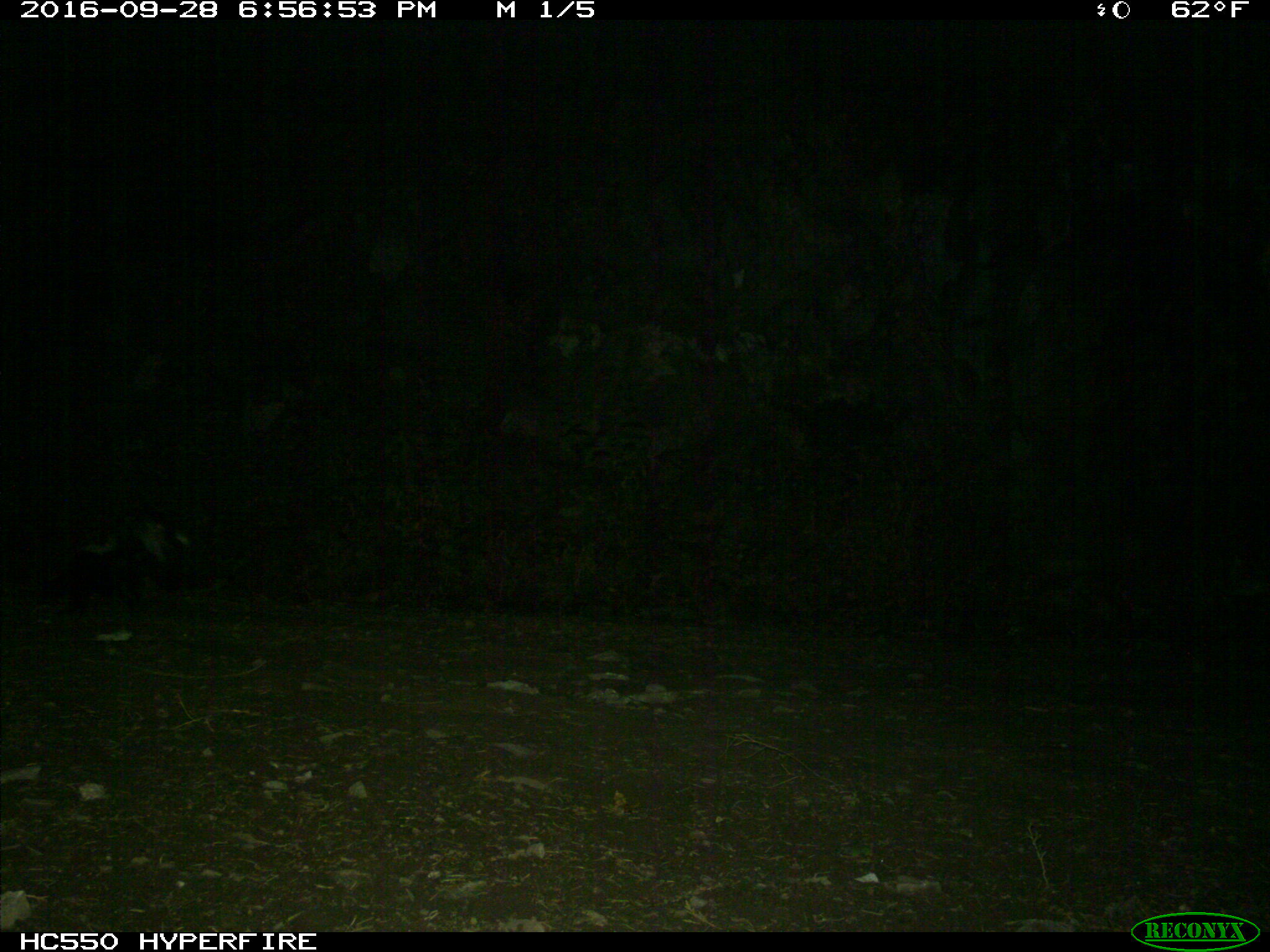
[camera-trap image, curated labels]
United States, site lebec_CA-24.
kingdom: Animalia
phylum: Chordata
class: Mammalia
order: Carnivora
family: Mephitidae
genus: Mephitis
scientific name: Mephitis mephitis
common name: striped skunk